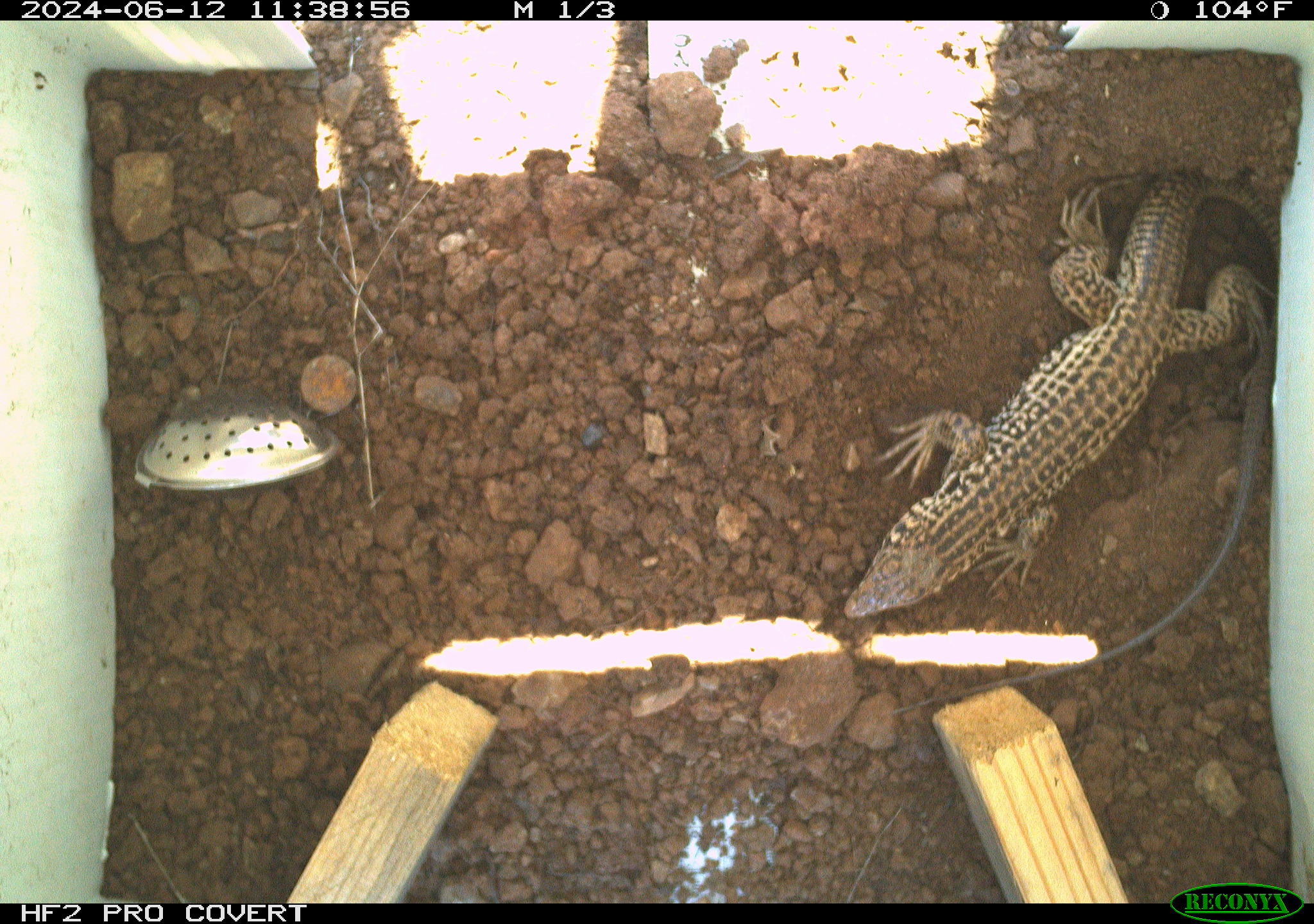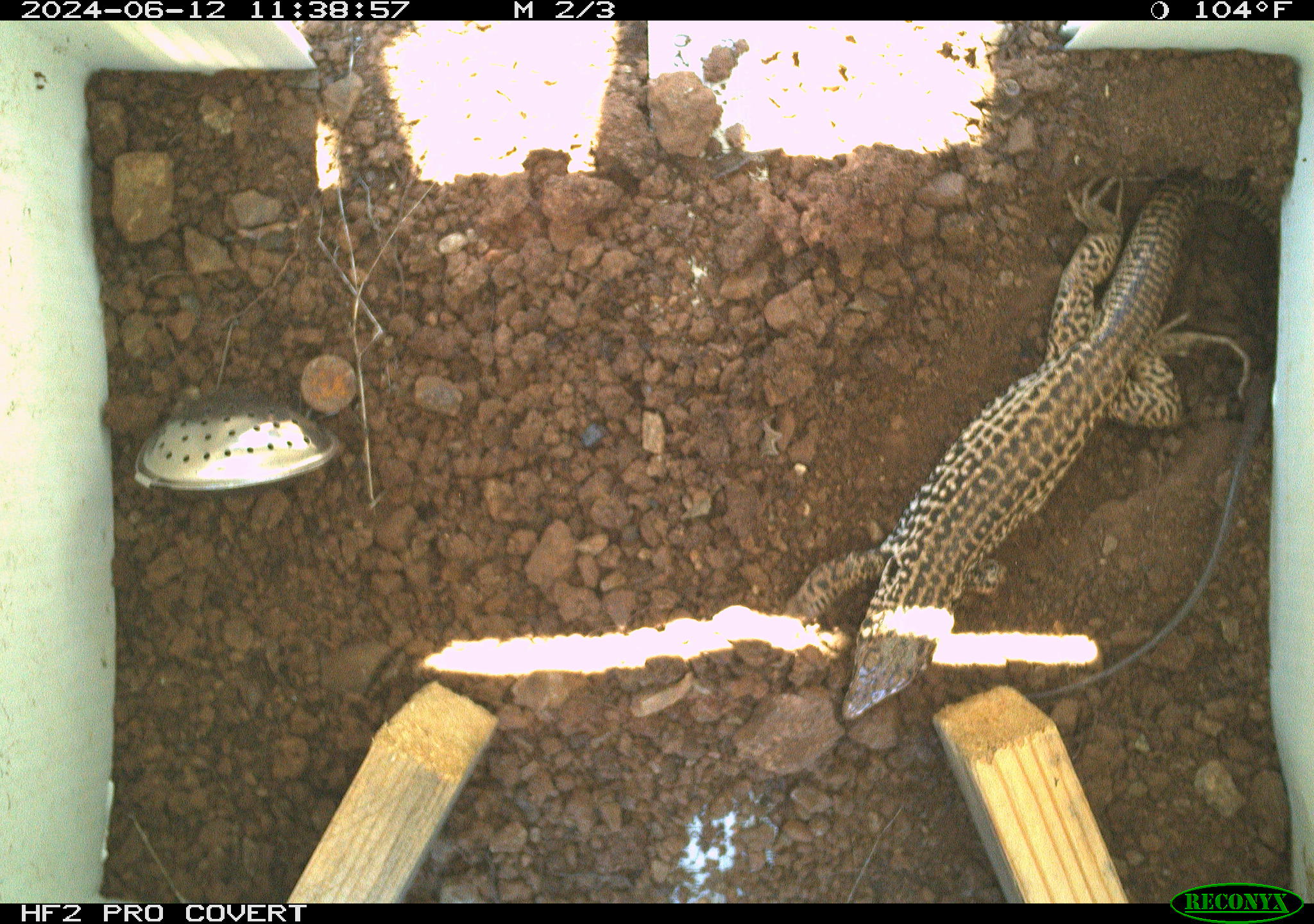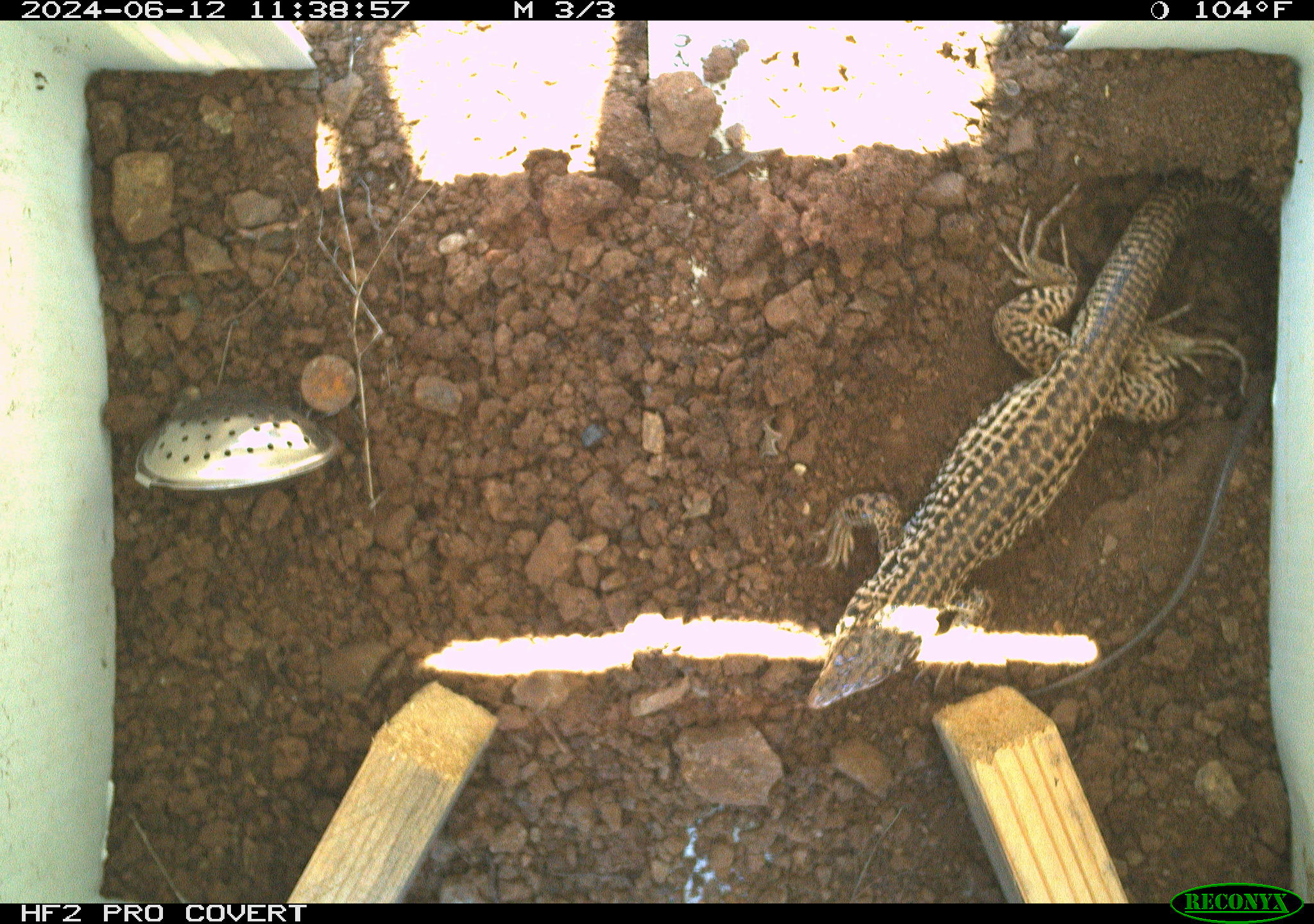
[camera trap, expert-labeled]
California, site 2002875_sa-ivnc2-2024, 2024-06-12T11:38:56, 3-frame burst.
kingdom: Animalia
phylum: Chordata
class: Reptilia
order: Squamata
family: Teiidae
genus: Aspidoscelis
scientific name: Aspidoscelis tigris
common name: western whiptail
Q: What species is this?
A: Western whiptail (Aspidoscelis tigris).